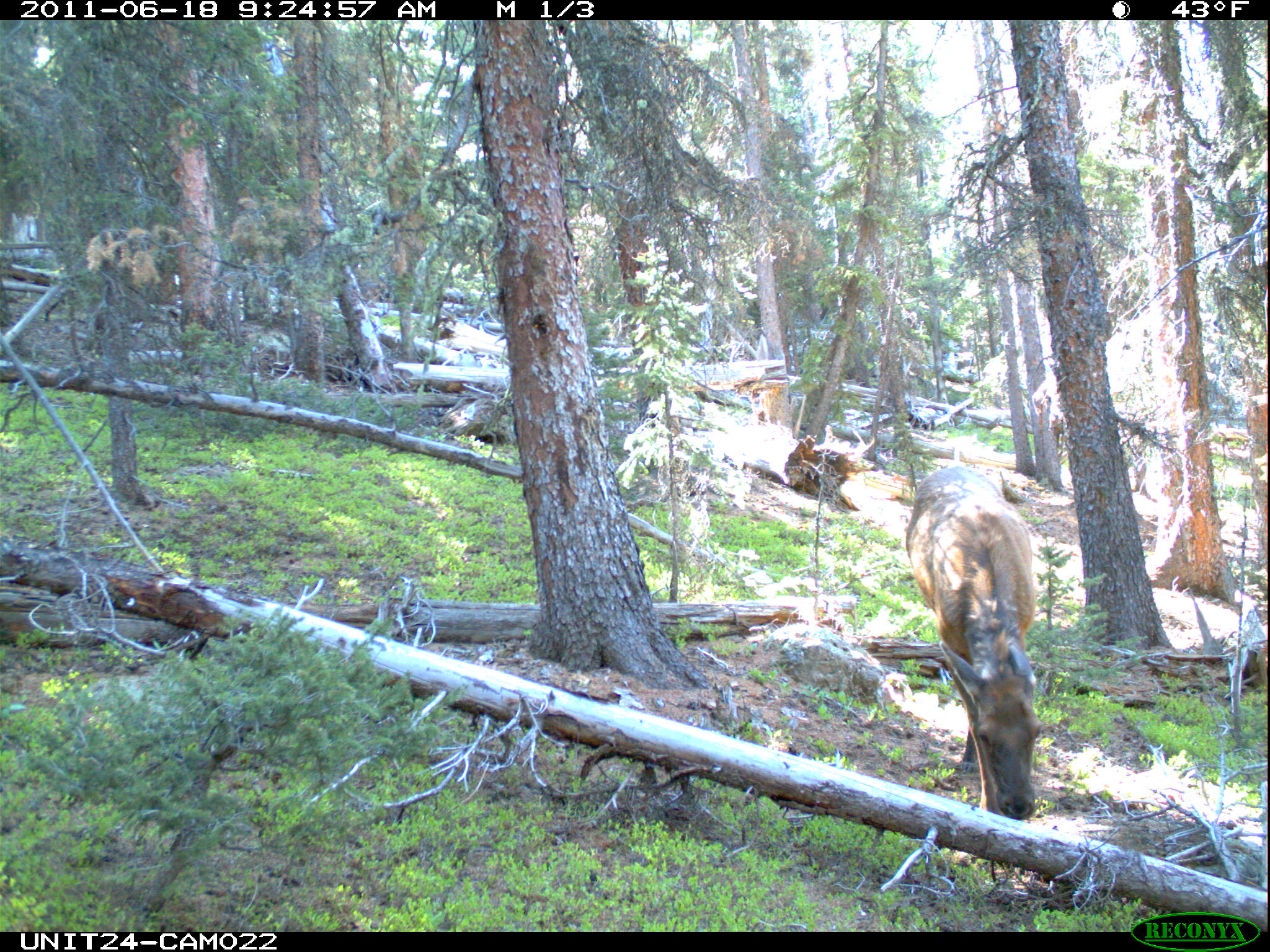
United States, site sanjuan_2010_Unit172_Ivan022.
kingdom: Animalia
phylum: Chordata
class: Mammalia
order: Artiodactyla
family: Cervidae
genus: Cervus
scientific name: Cervus elaphus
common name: red deer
Cervus elaphus (red deer).